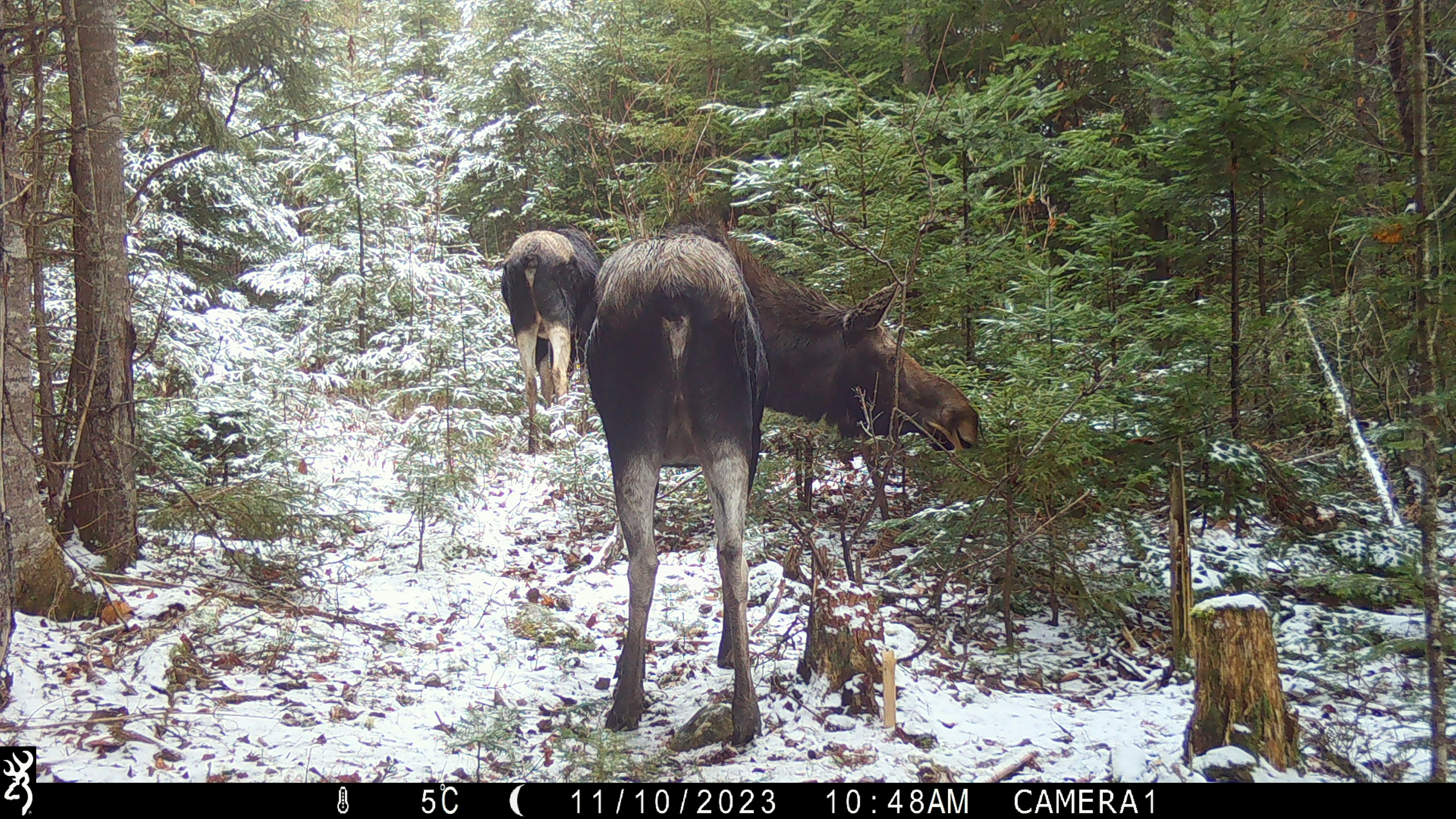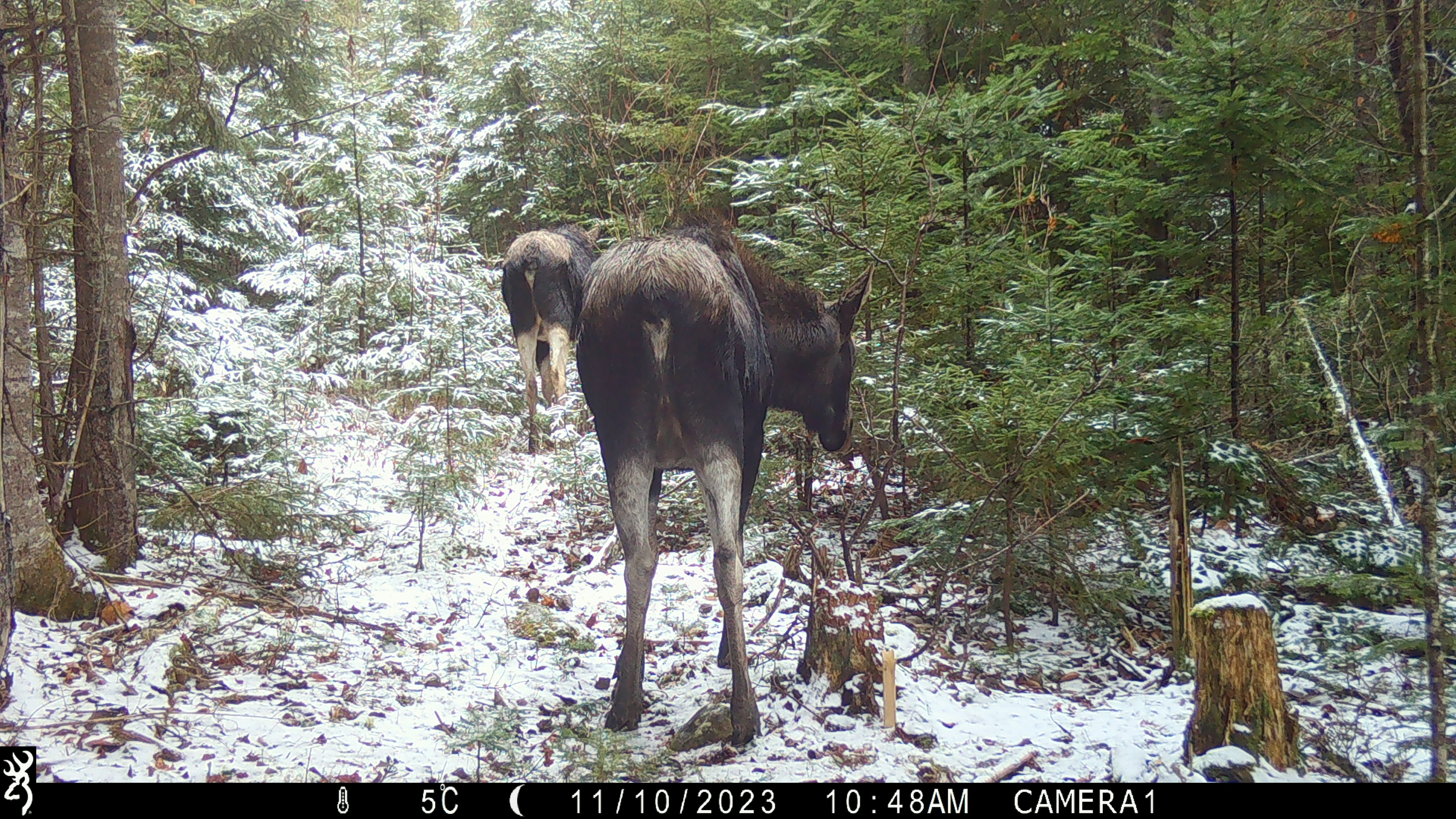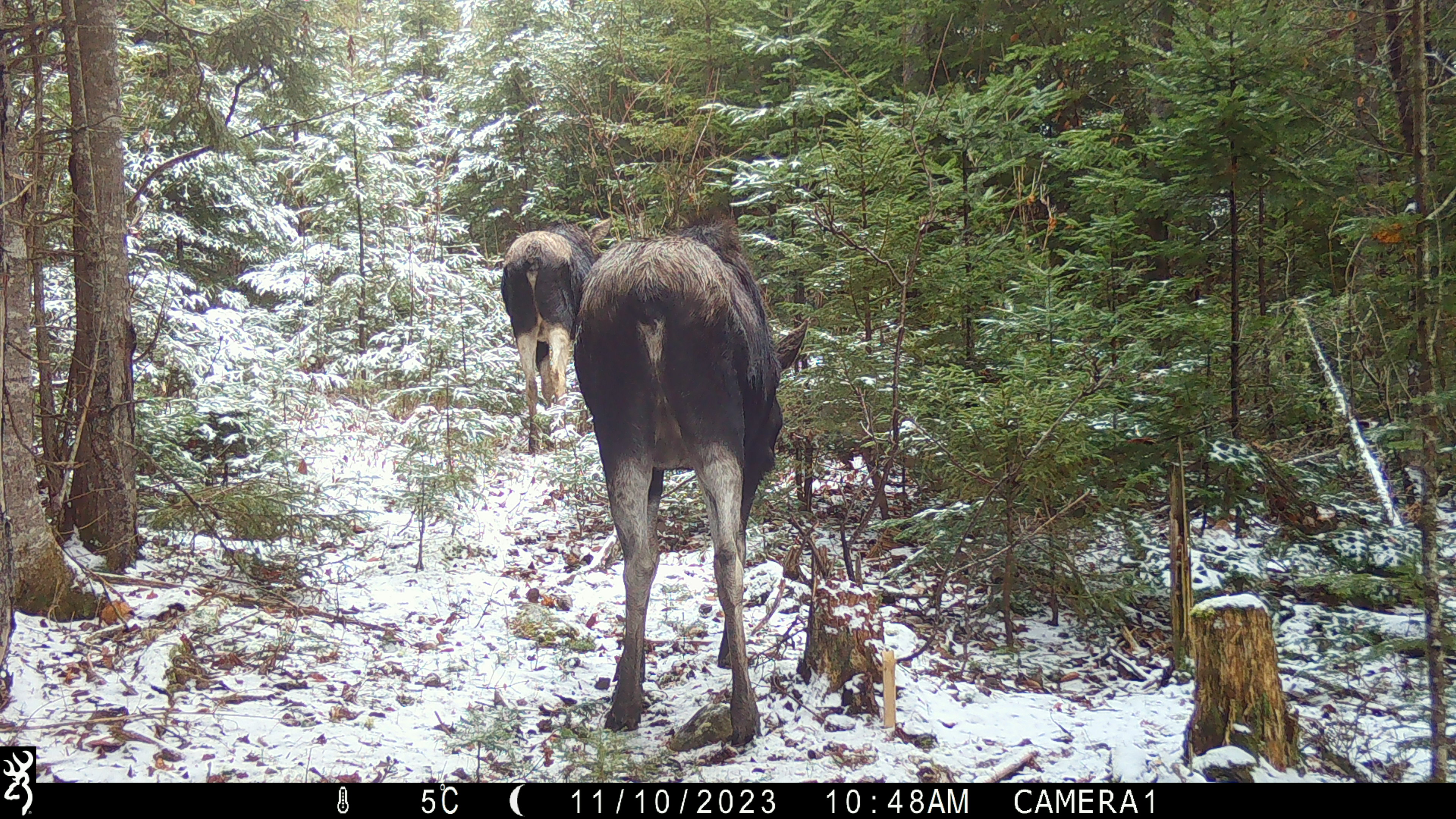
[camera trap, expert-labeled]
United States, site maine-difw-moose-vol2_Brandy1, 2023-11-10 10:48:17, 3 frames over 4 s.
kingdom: Animalia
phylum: Chordata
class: Mammalia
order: Artiodactyla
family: Cervidae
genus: Alces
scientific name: Alces alces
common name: moose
Moose (Alces alces).